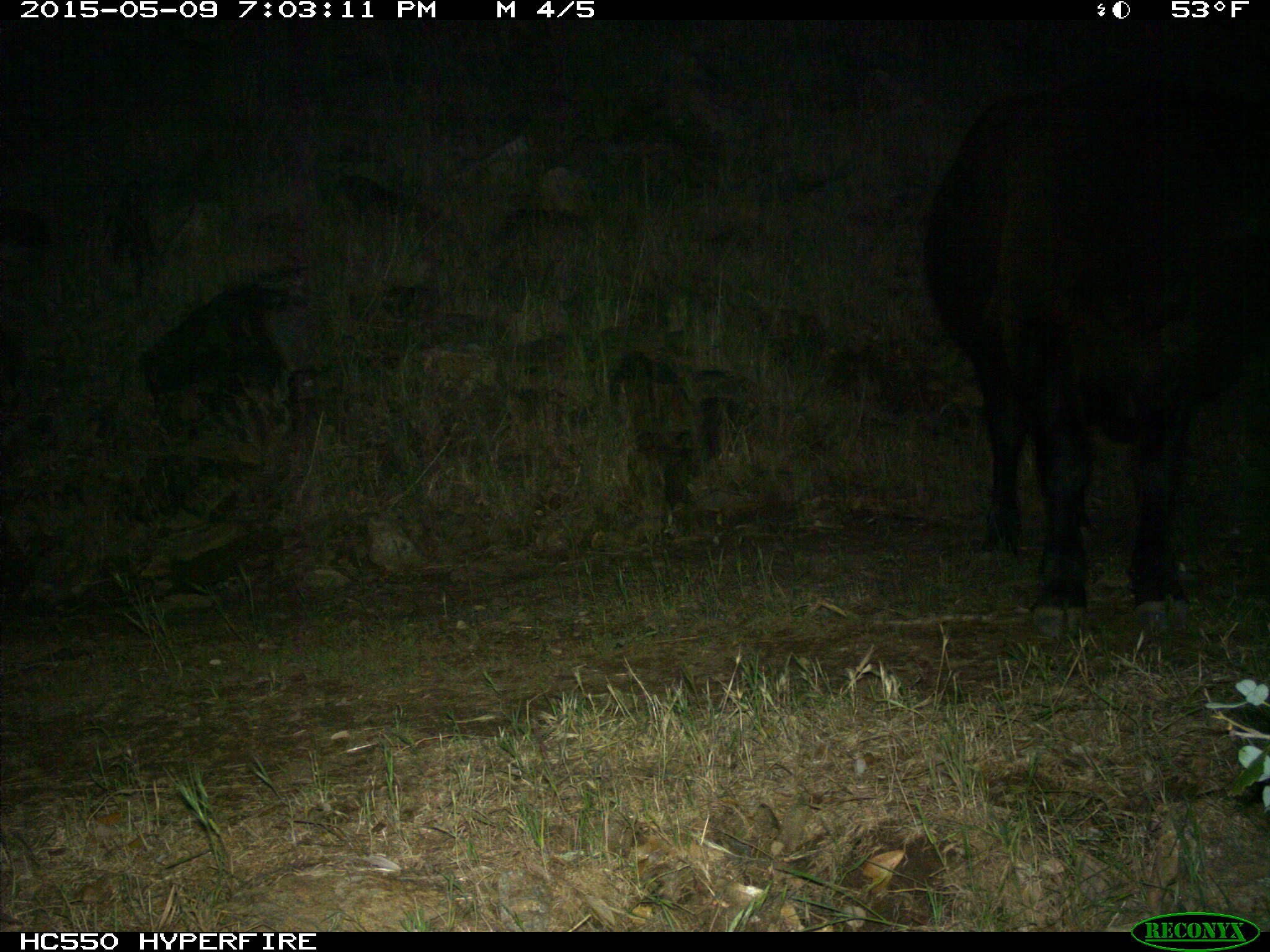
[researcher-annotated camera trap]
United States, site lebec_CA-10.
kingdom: Animalia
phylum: Chordata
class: Mammalia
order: Artiodactyla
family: Bovidae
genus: Bos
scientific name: Bos taurus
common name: domestic cow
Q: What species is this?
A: Bos taurus (domestic cow).